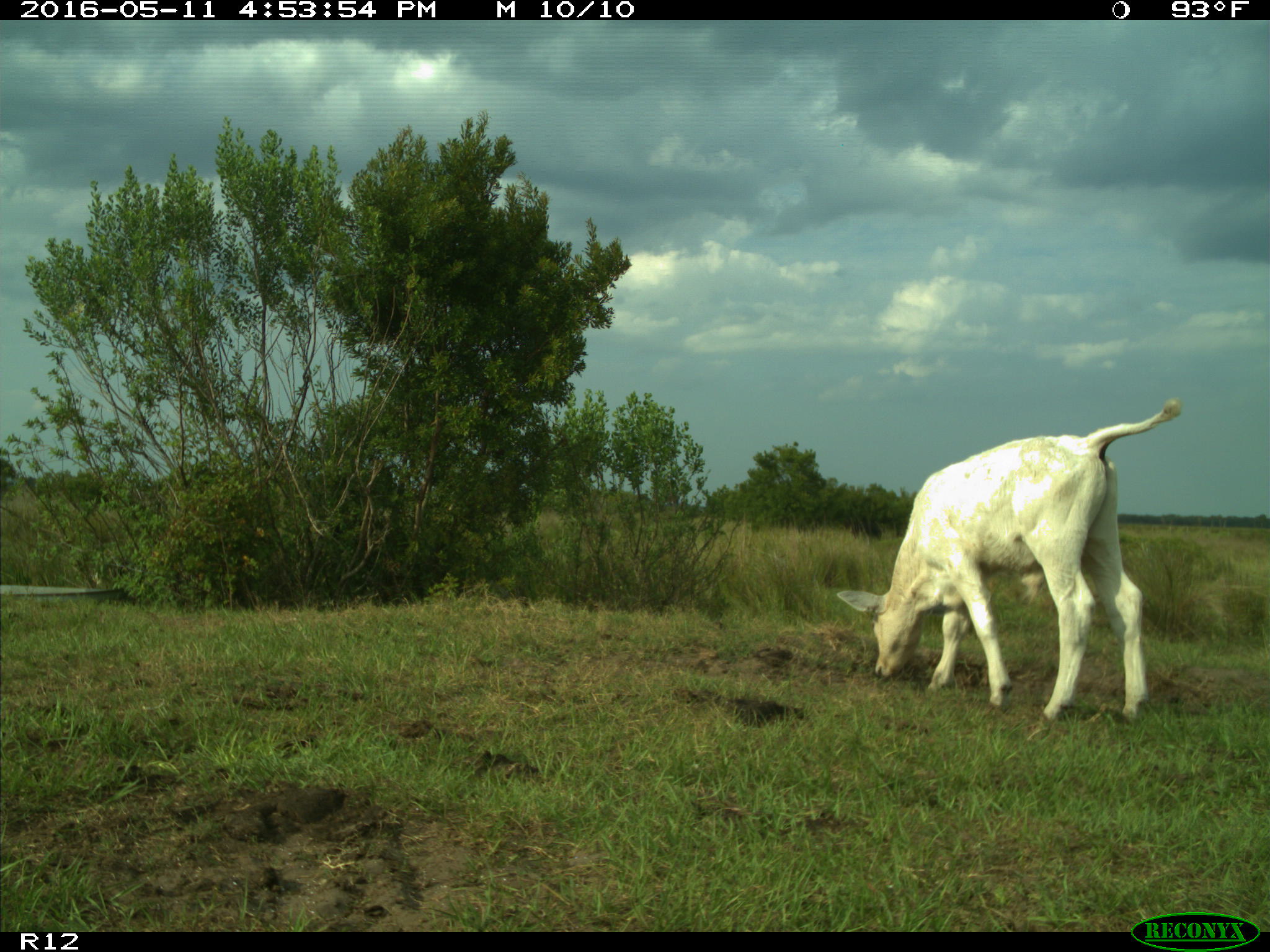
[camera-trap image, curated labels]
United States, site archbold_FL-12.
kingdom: Animalia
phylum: Chordata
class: Mammalia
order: Artiodactyla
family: Bovidae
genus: Bos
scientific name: Bos taurus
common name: domestic cow